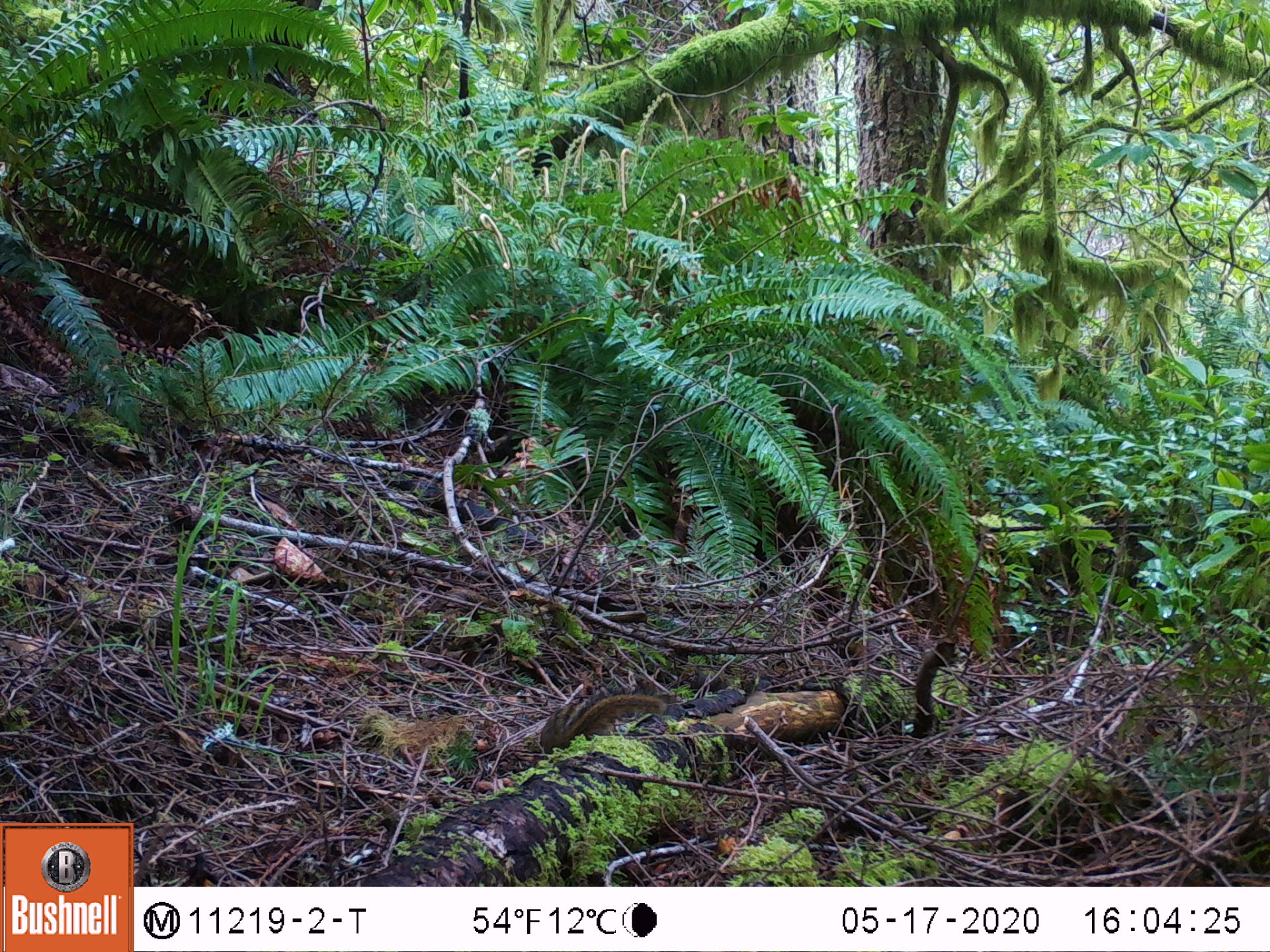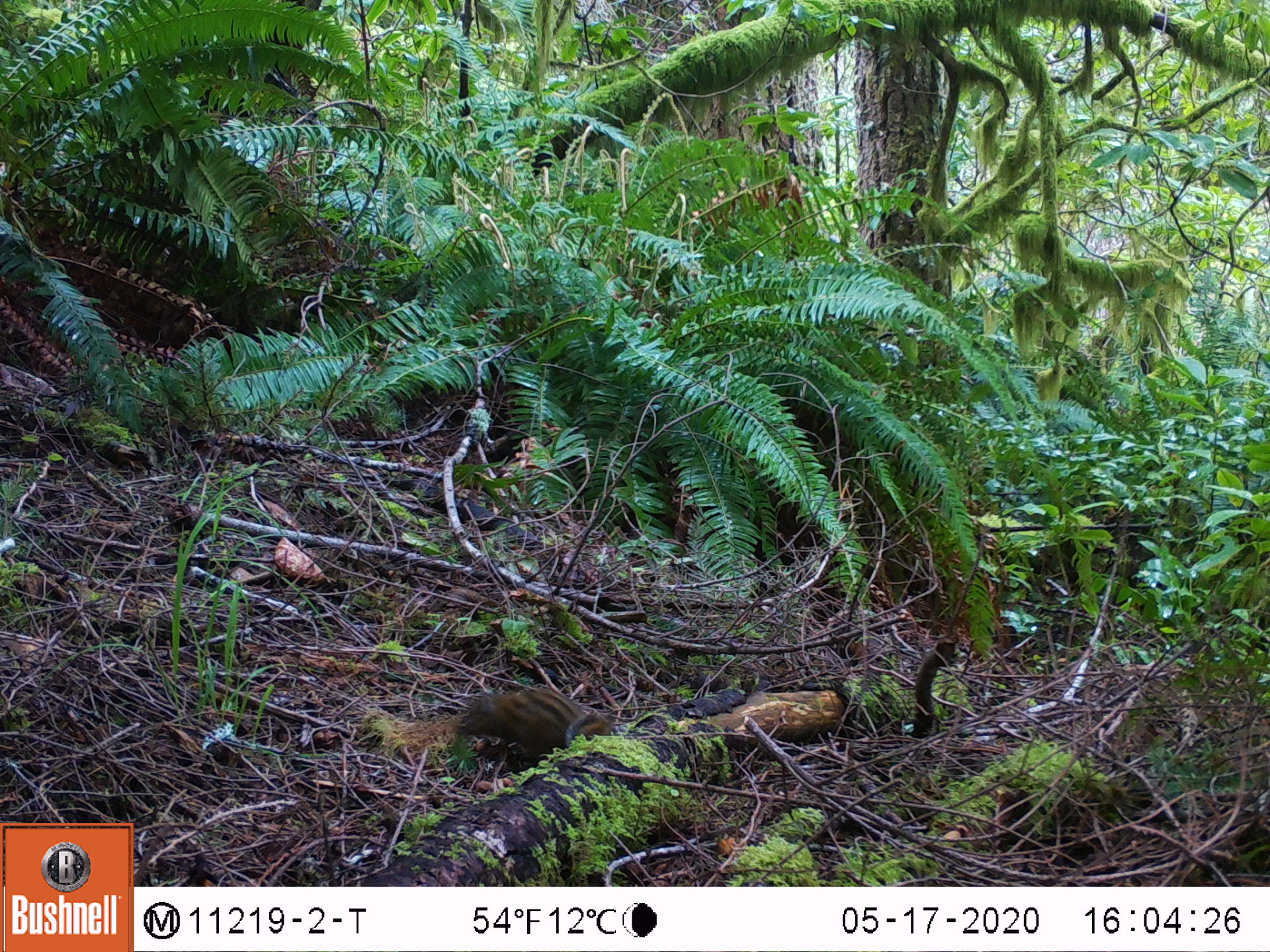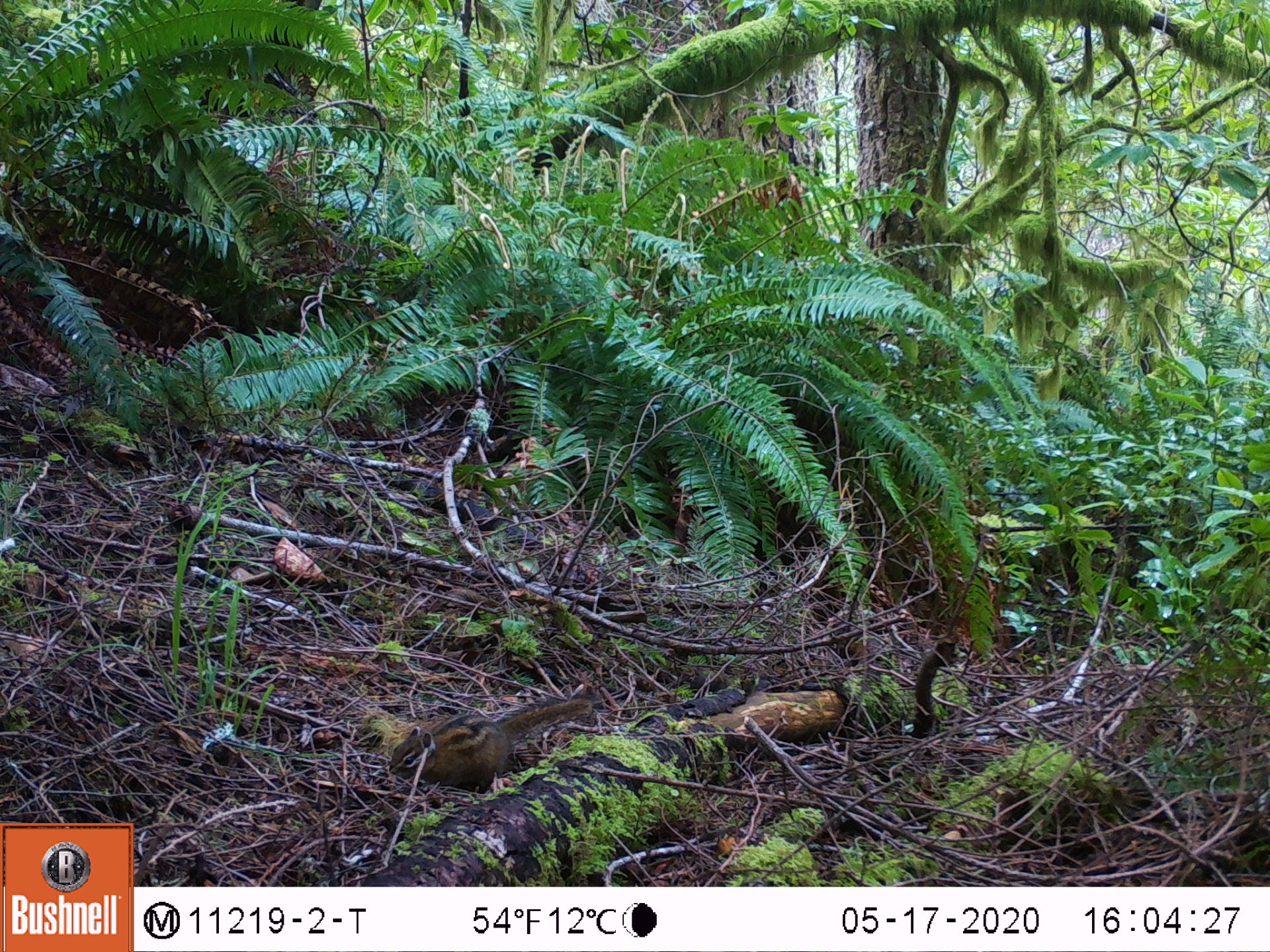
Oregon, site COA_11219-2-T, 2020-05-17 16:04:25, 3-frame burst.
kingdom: Animalia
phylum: Chordata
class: Mammalia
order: Rodentia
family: Sciuridae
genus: Neotamias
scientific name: Neotamias townsendii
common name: townsend's chipmunk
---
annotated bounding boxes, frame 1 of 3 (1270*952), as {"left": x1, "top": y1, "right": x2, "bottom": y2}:
townsend's chipmunk: {"left": 535, "top": 681, "right": 667, "bottom": 755}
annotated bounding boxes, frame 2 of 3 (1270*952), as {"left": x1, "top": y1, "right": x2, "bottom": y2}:
townsend's chipmunk: {"left": 451, "top": 681, "right": 620, "bottom": 777}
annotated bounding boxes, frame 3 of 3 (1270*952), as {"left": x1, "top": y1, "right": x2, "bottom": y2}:
townsend's chipmunk: {"left": 384, "top": 682, "right": 600, "bottom": 796}